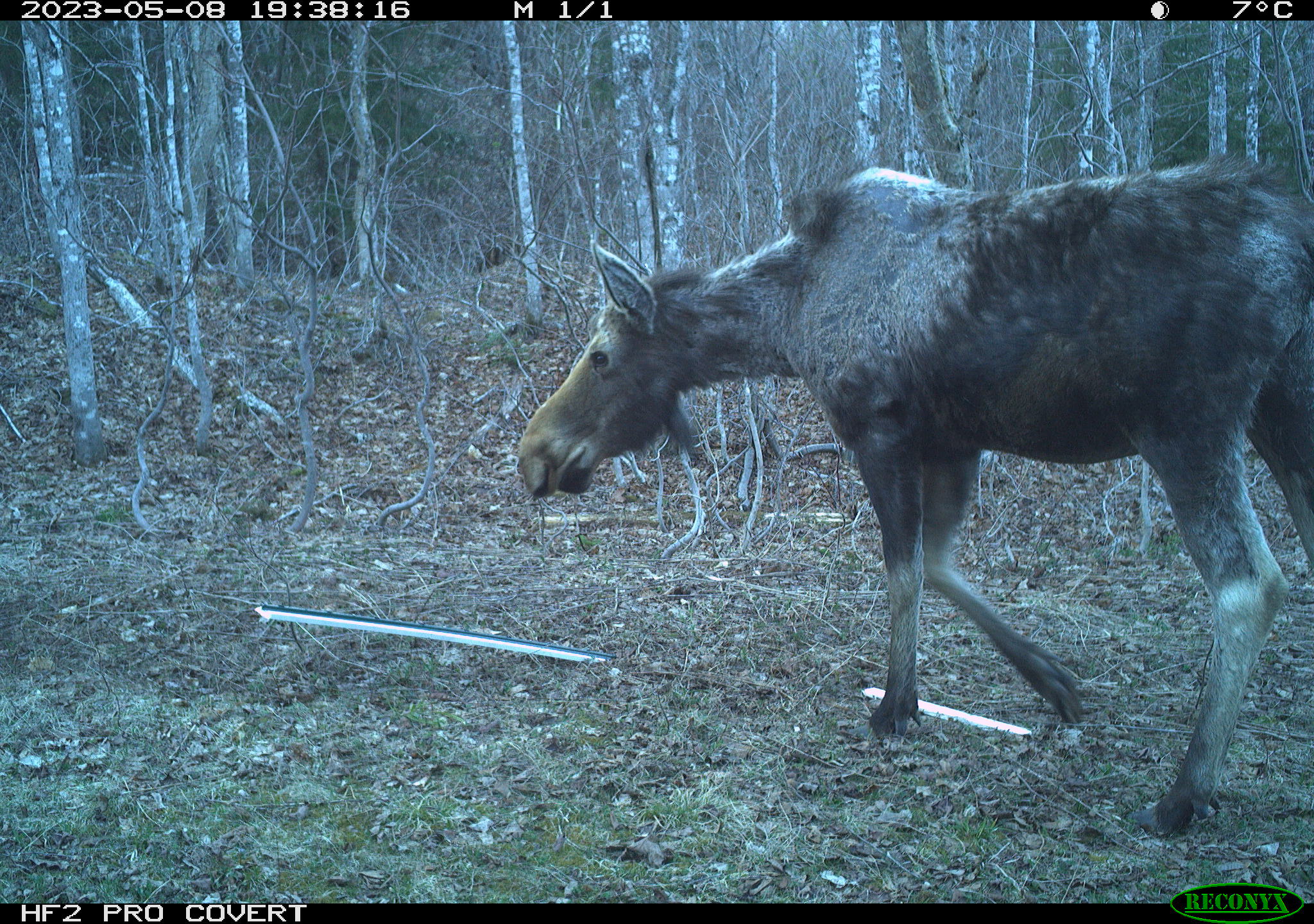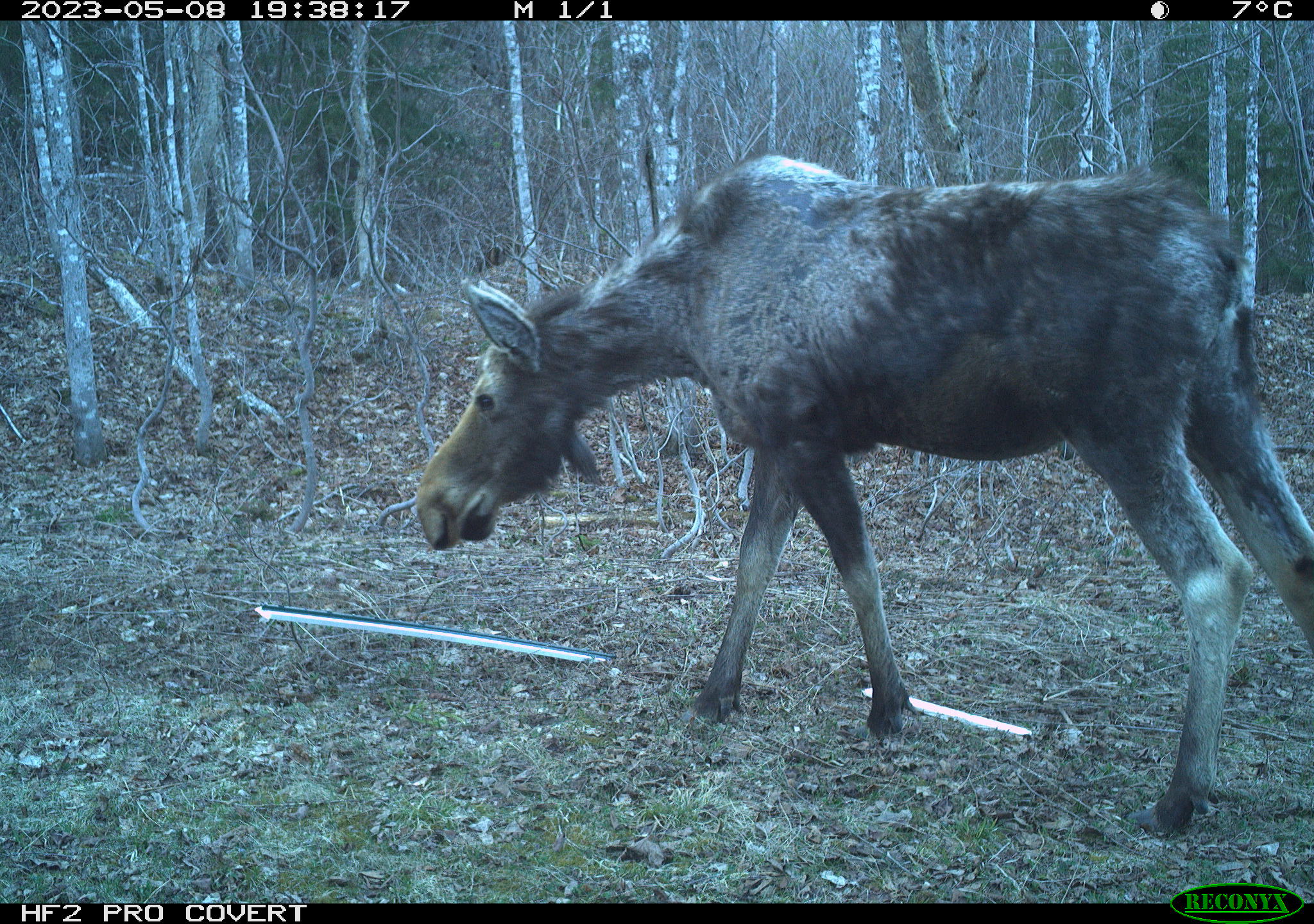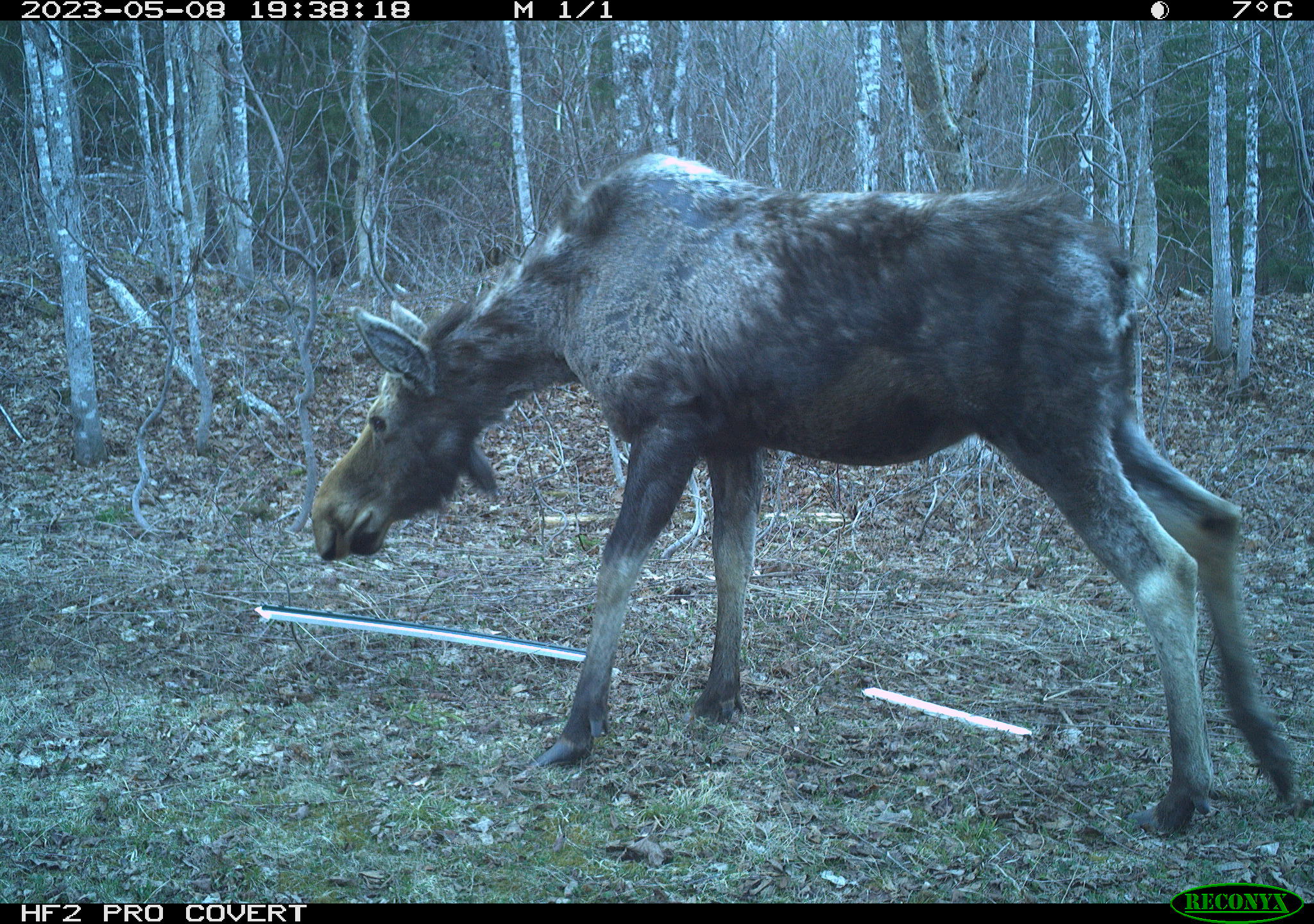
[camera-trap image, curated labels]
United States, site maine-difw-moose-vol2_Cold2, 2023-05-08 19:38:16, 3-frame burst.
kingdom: Animalia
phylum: Chordata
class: Mammalia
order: Artiodactyla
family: Cervidae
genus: Alces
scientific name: Alces alces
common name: moose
Moose (Alces alces).